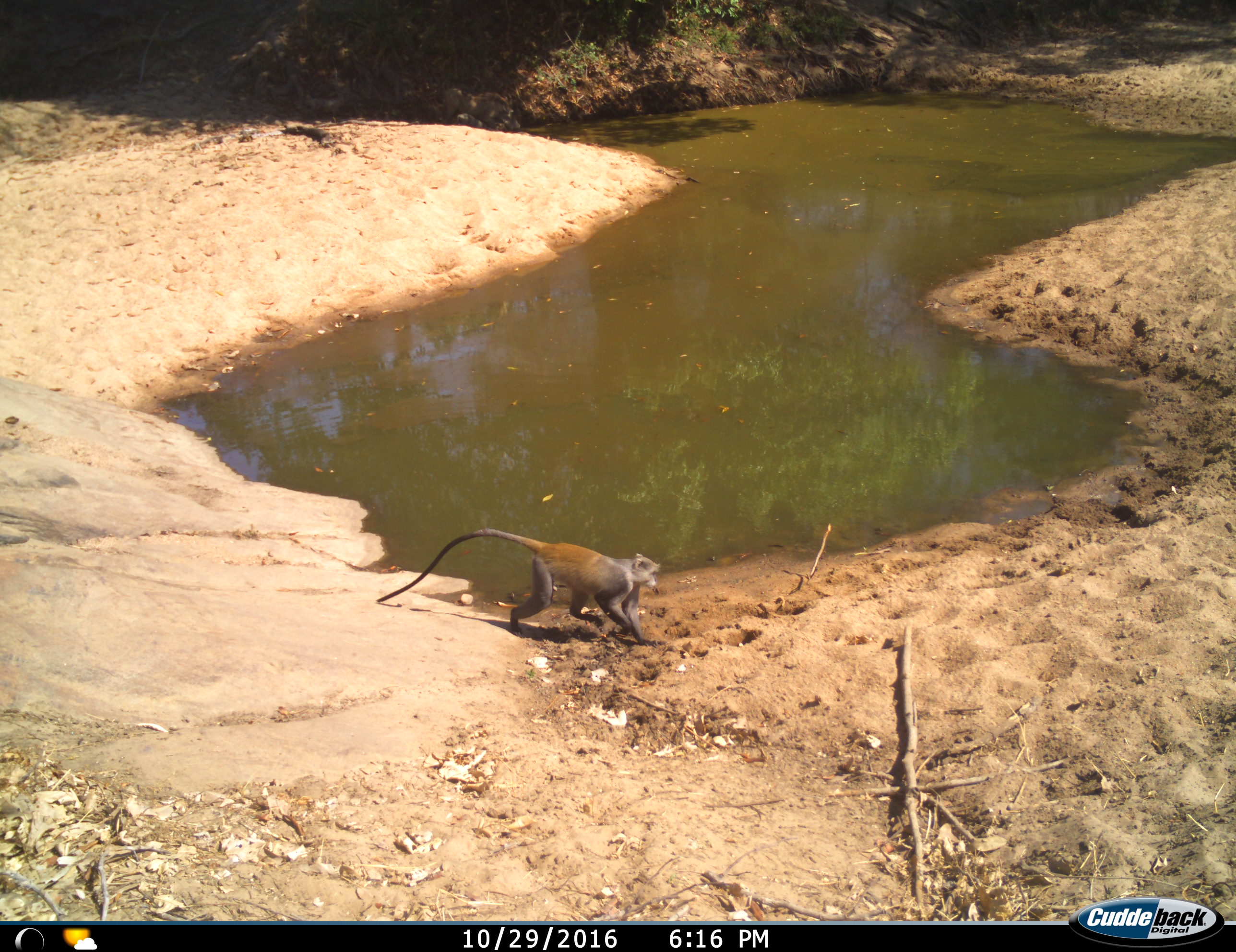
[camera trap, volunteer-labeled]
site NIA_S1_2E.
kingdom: Animalia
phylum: Chordata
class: Mammalia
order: Primates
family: Cercopithecidae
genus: Cercopithecus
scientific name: Cercopithecus mitis albogularis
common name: sykes' monkey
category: monkeysamango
Monkeysamango (sykes' monkey) (Cercopithecus mitis albogularis), count 1. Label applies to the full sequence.